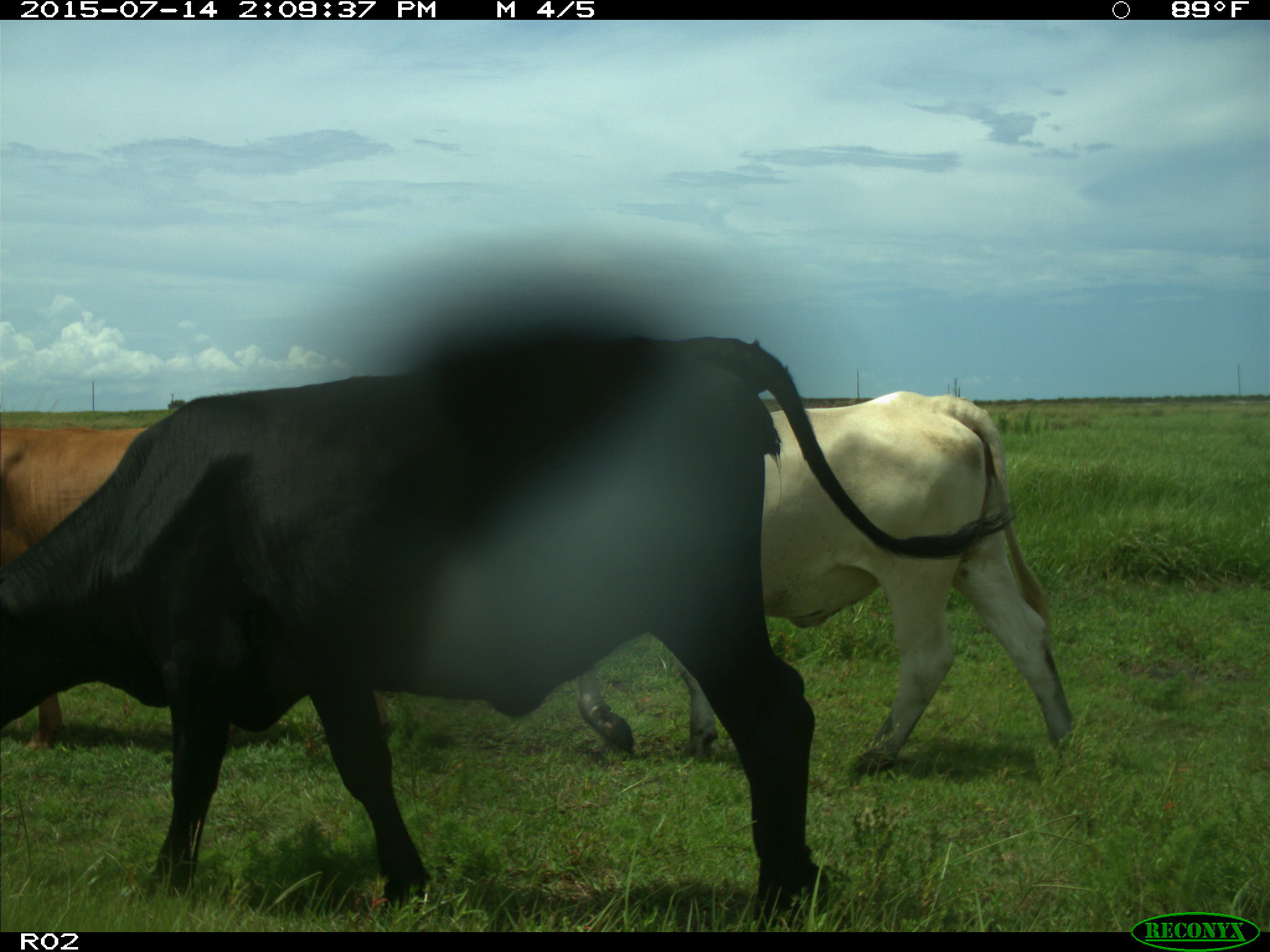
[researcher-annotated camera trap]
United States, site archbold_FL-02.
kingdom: Animalia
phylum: Chordata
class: Mammalia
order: Artiodactyla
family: Bovidae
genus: Bos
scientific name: Bos taurus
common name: domestic cow